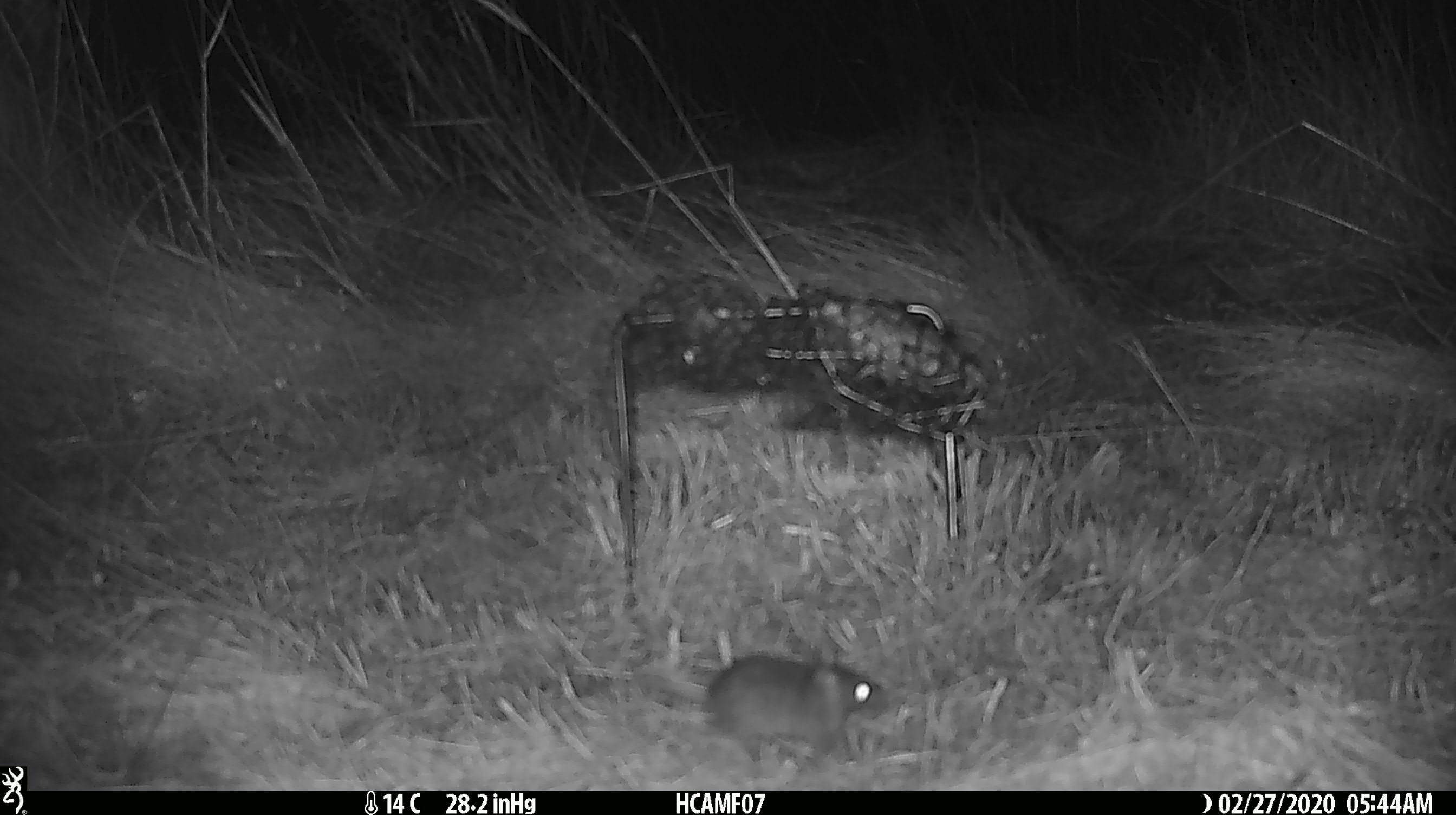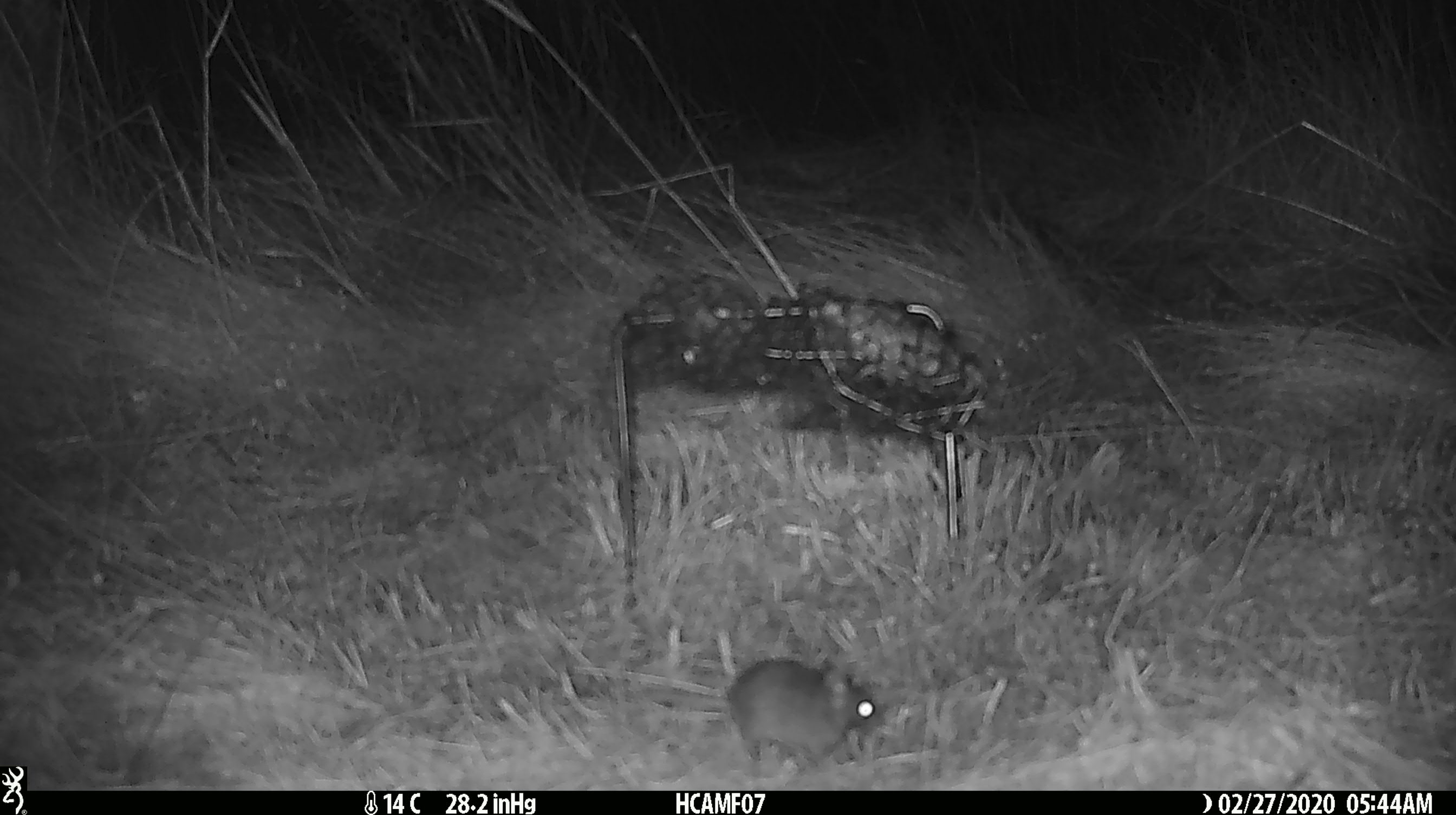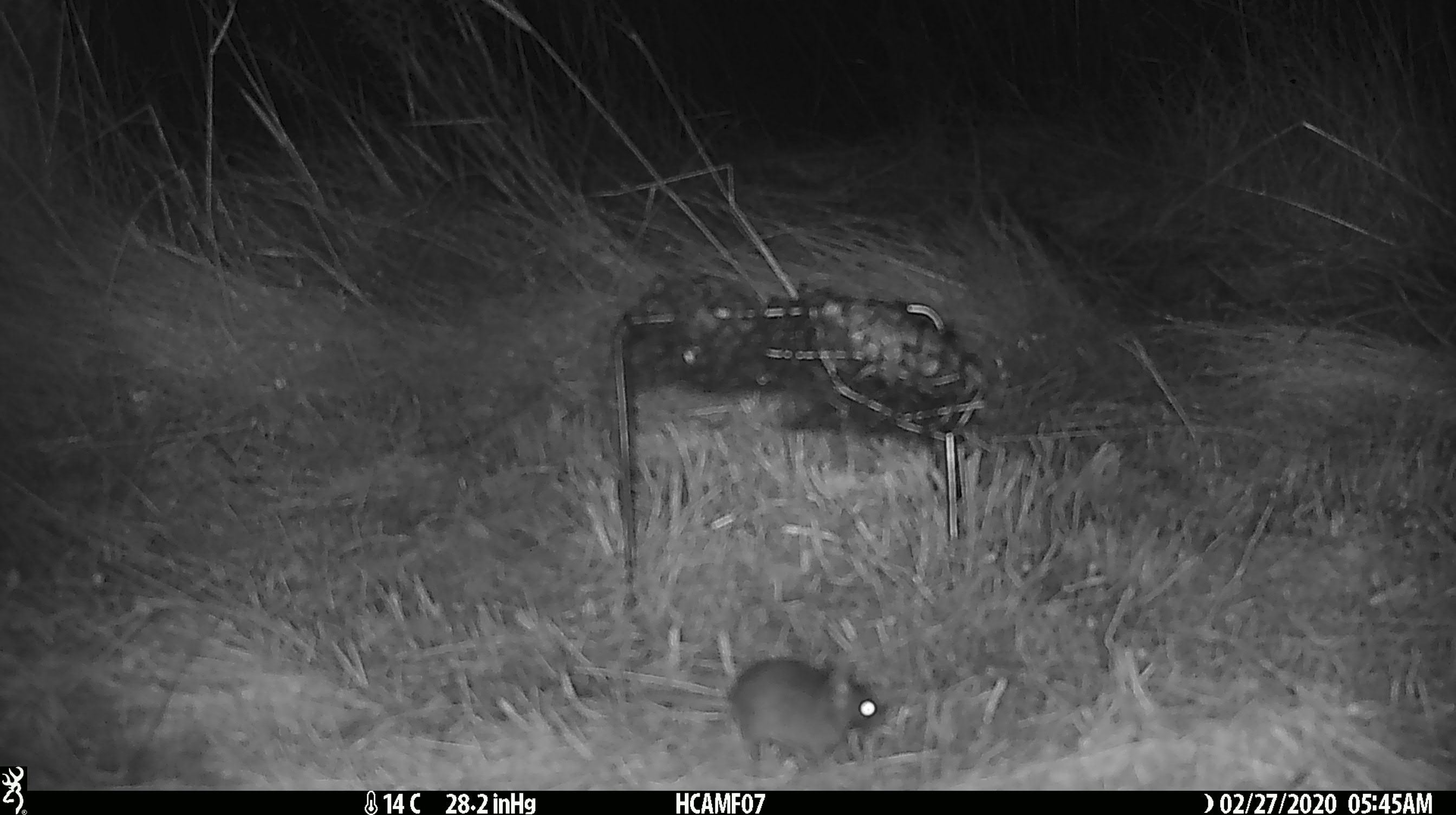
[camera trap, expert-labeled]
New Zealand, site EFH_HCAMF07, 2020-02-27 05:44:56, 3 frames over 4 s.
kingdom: Animalia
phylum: Chordata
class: Mammalia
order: Rodentia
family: Muridae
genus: Mus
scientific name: Mus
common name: mouse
Mouse (Mus).